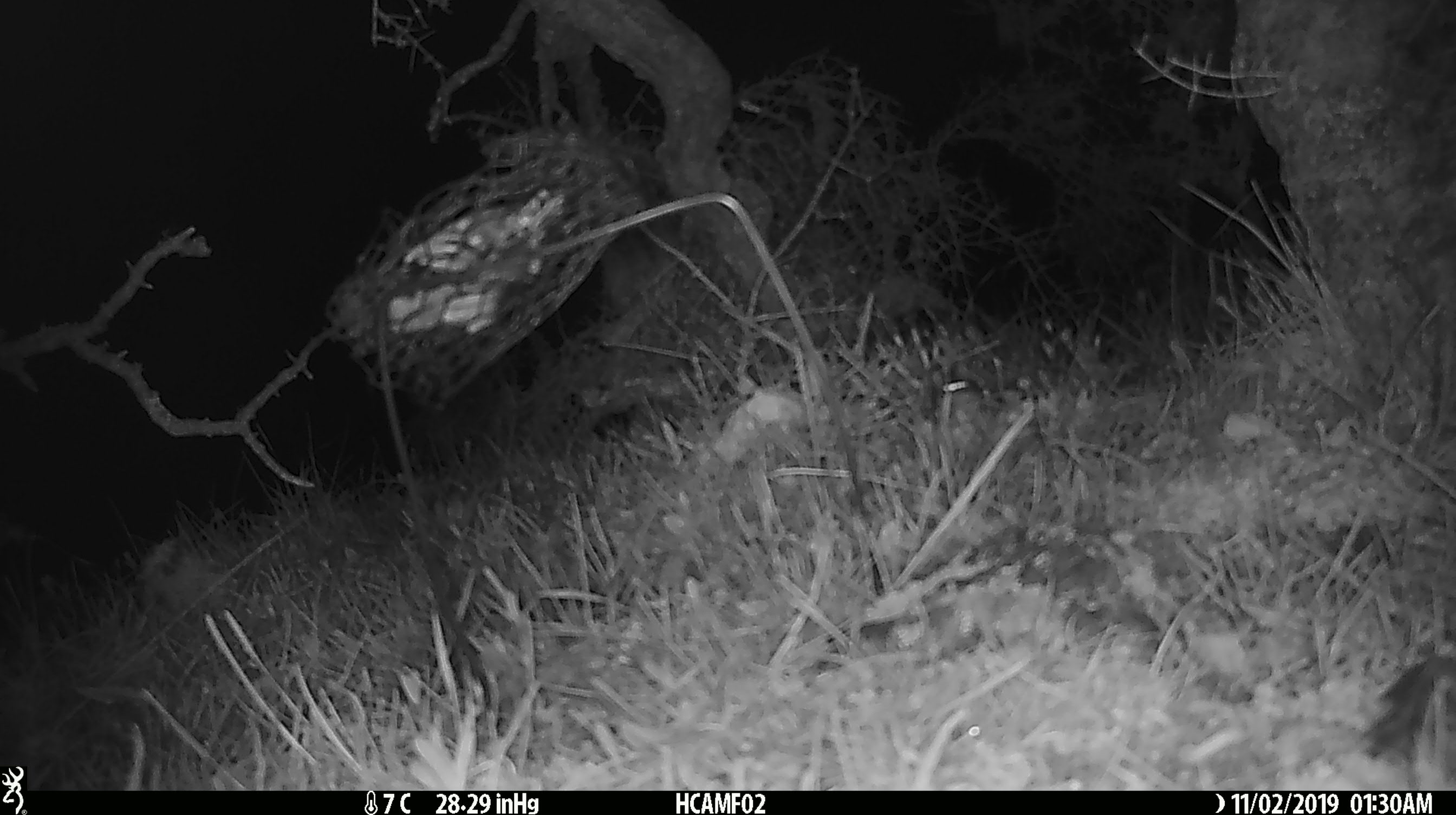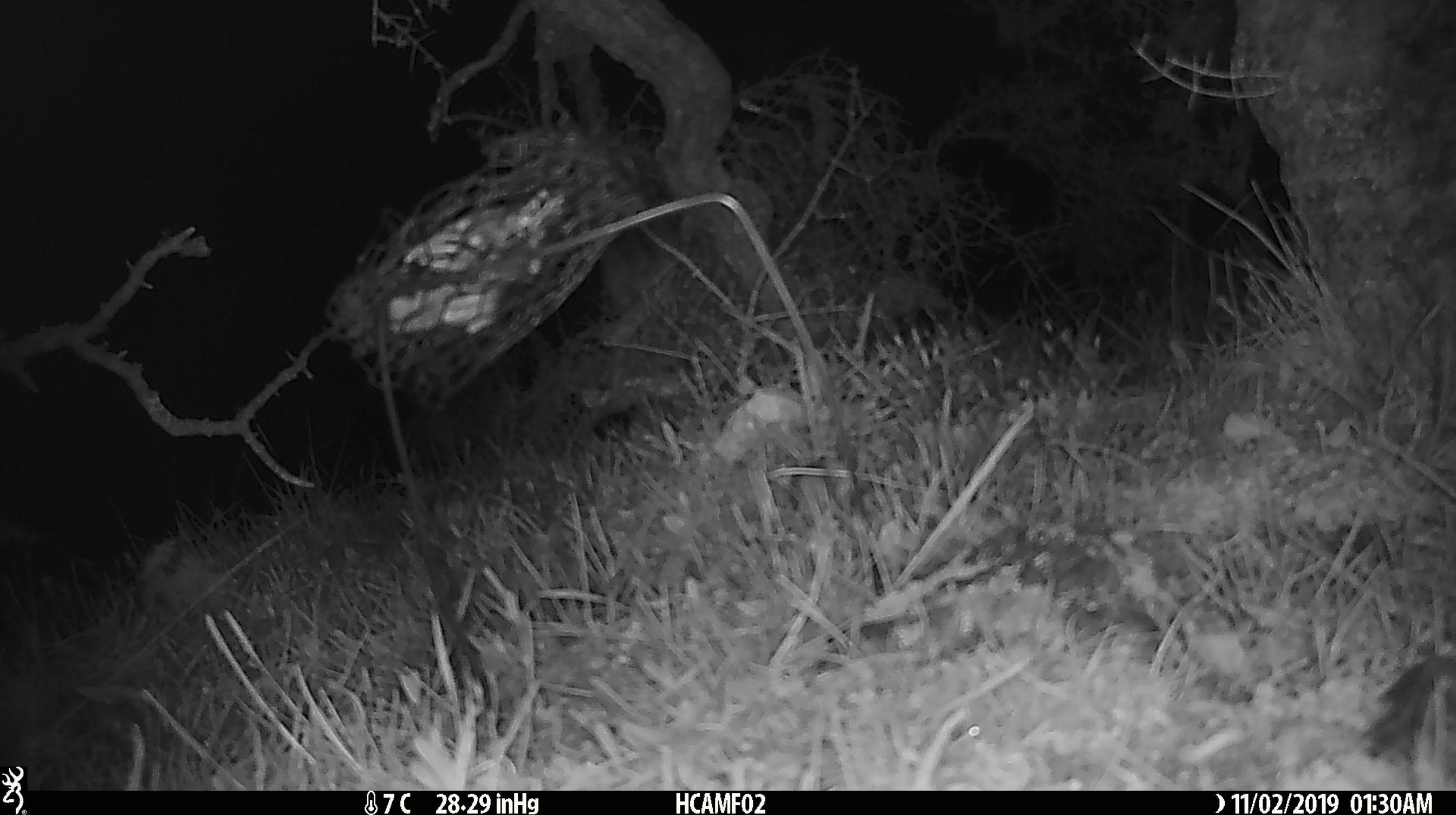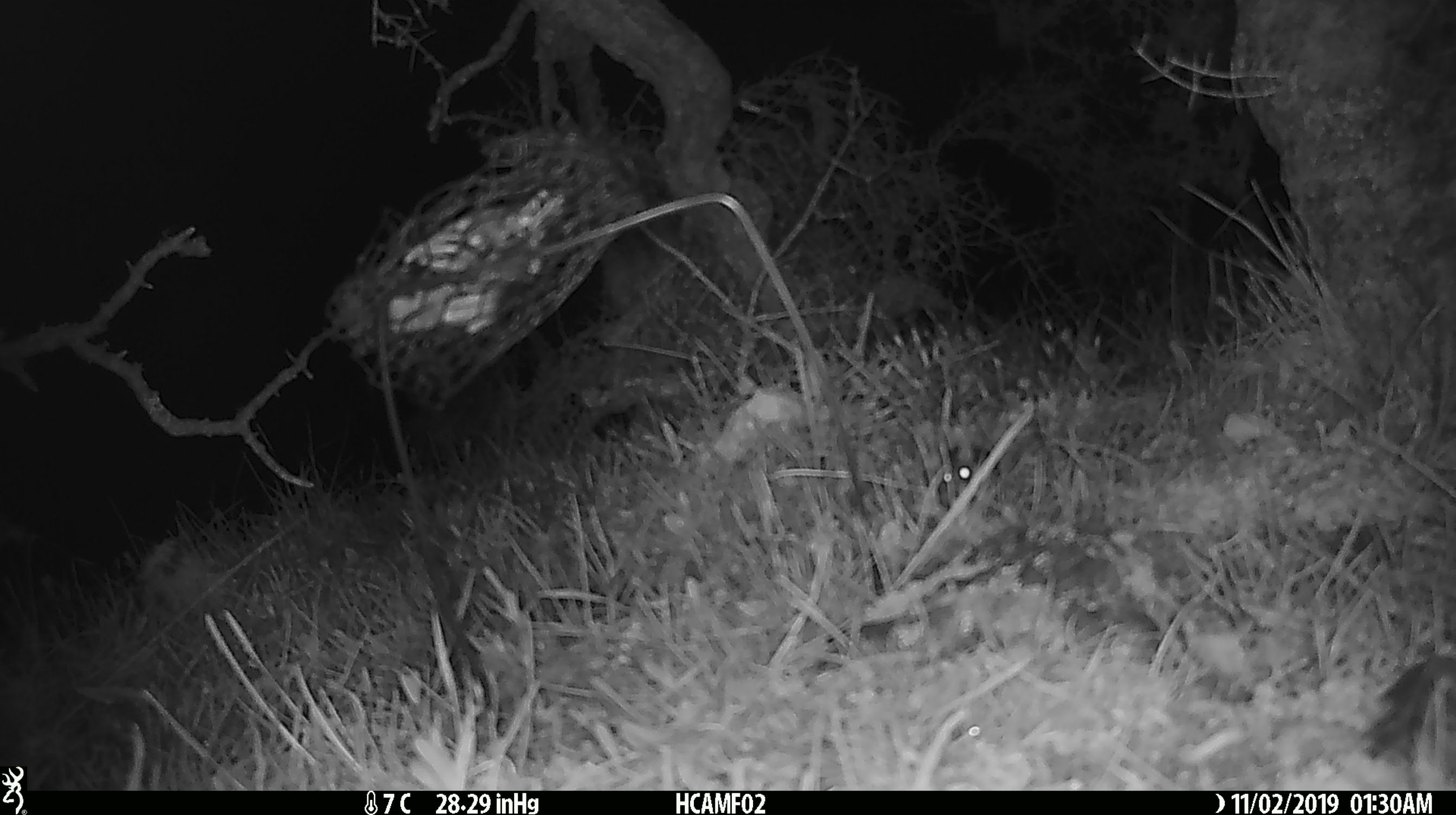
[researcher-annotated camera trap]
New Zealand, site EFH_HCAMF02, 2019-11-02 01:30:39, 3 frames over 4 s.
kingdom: Animalia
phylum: Chordata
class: Mammalia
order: Rodentia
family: Muridae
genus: Mus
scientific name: Mus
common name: mouse